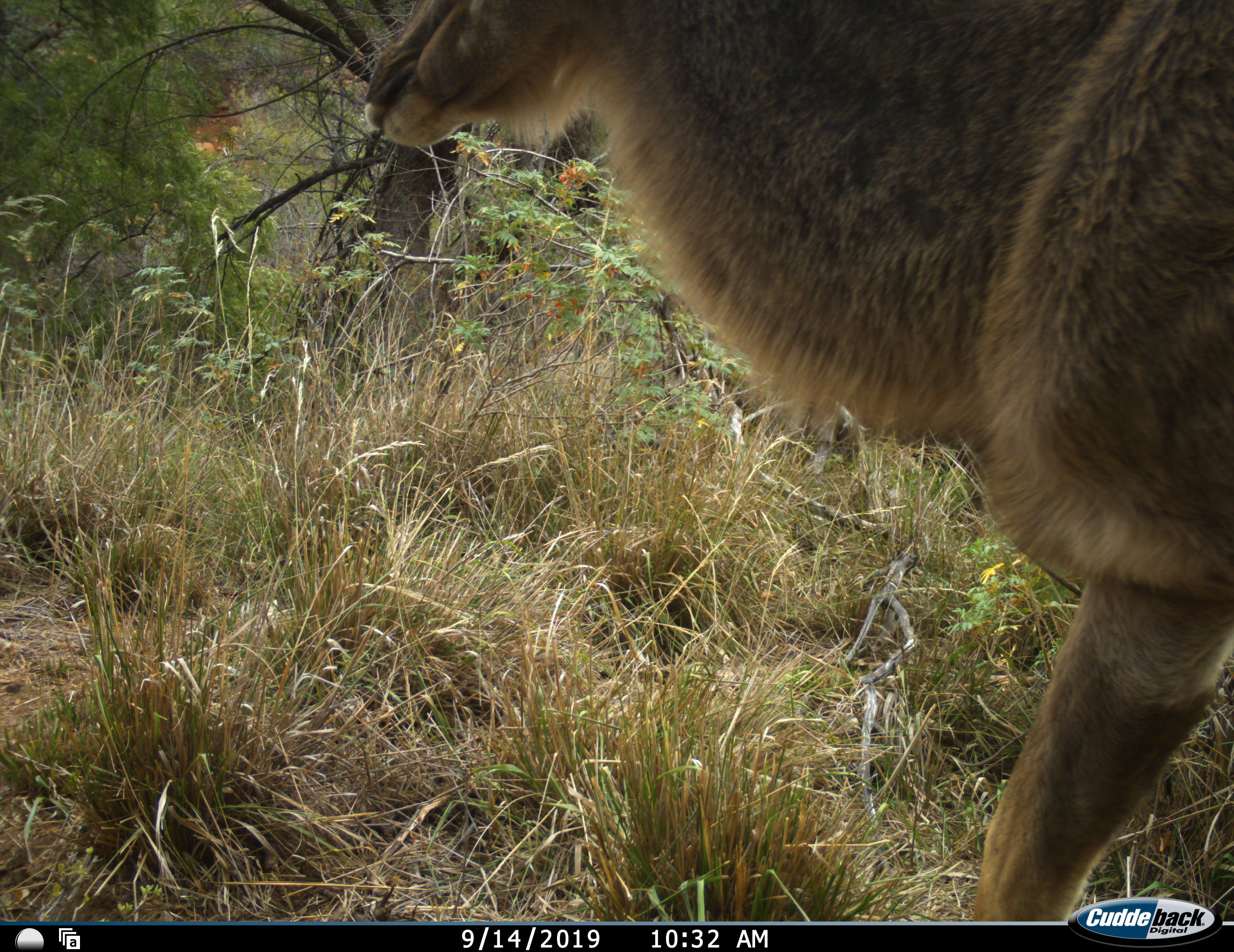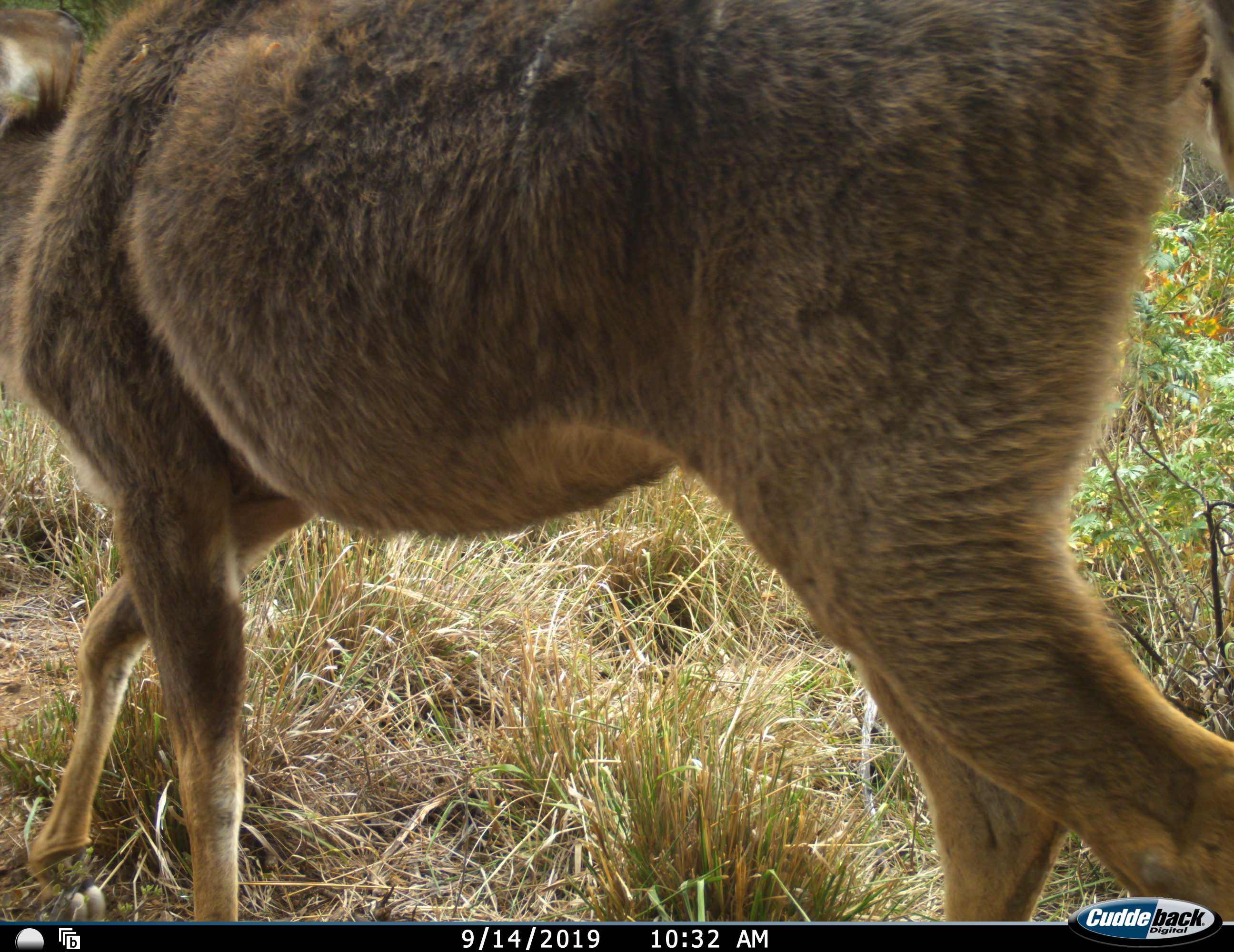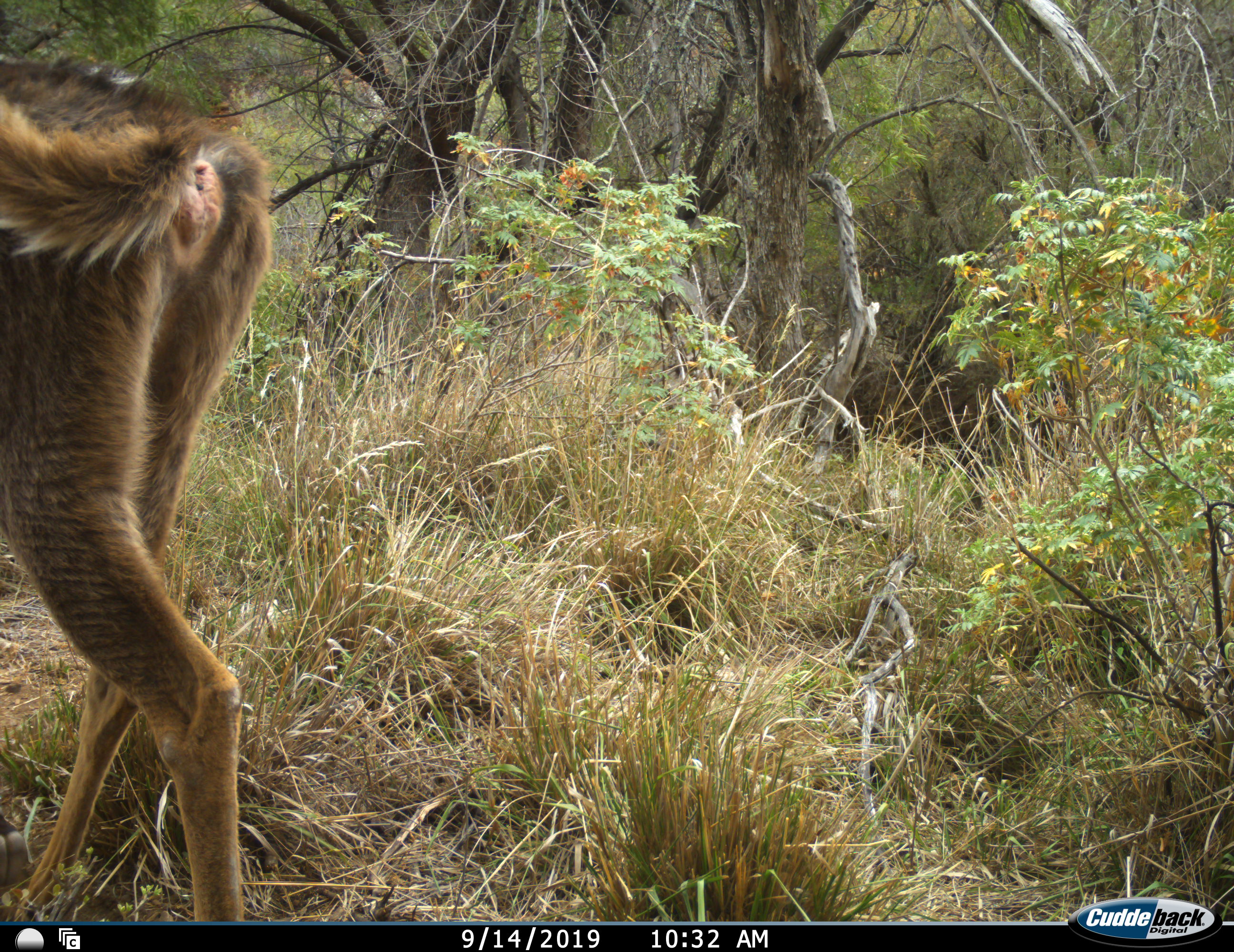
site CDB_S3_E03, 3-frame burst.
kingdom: Animalia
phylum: Chordata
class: Mammalia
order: Artiodactyla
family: Bovidae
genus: Tragelaphus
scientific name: Tragelaphus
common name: kudu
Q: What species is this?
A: Kudu (Tragelaphus).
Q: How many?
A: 1.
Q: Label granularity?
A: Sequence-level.